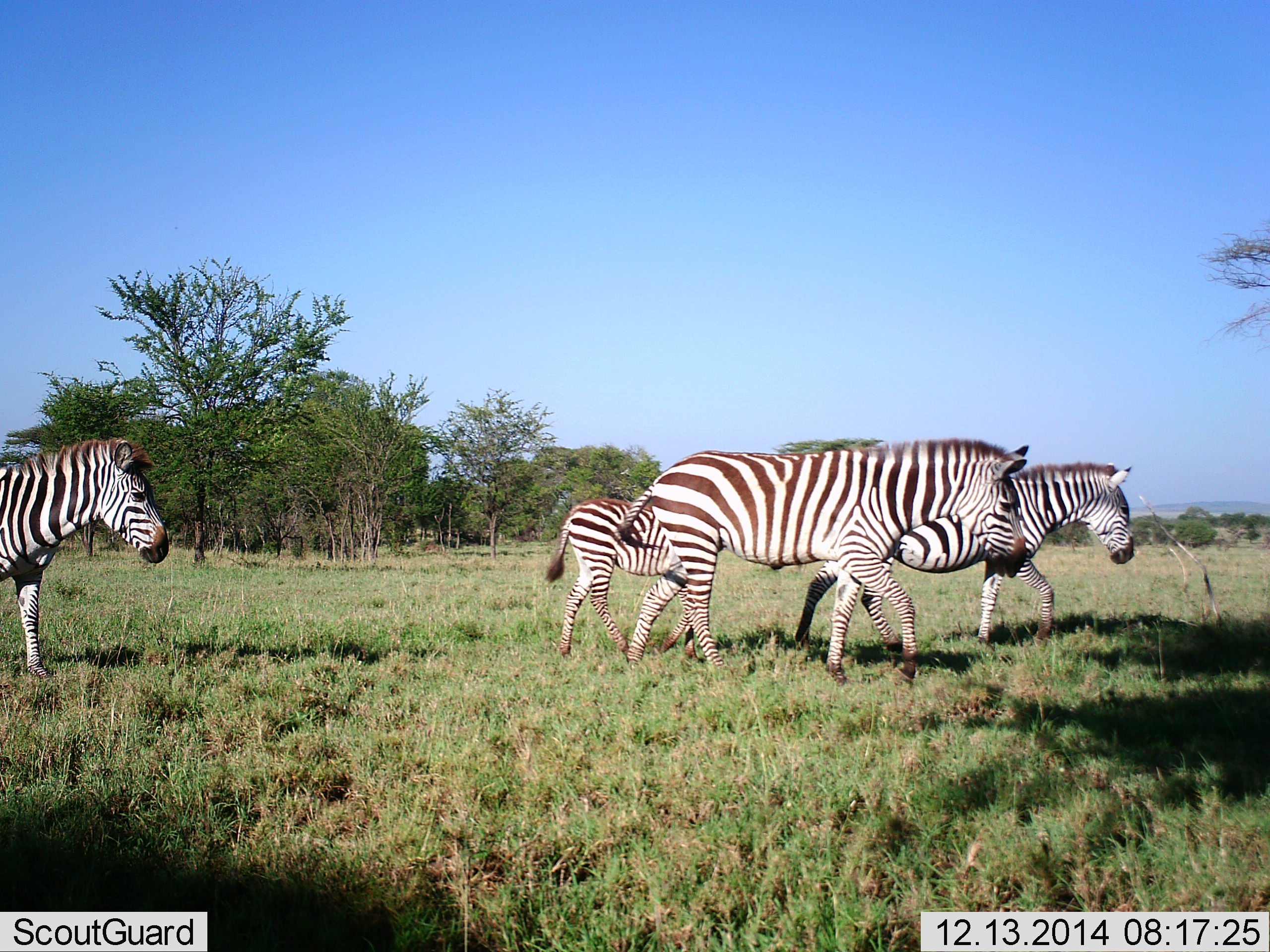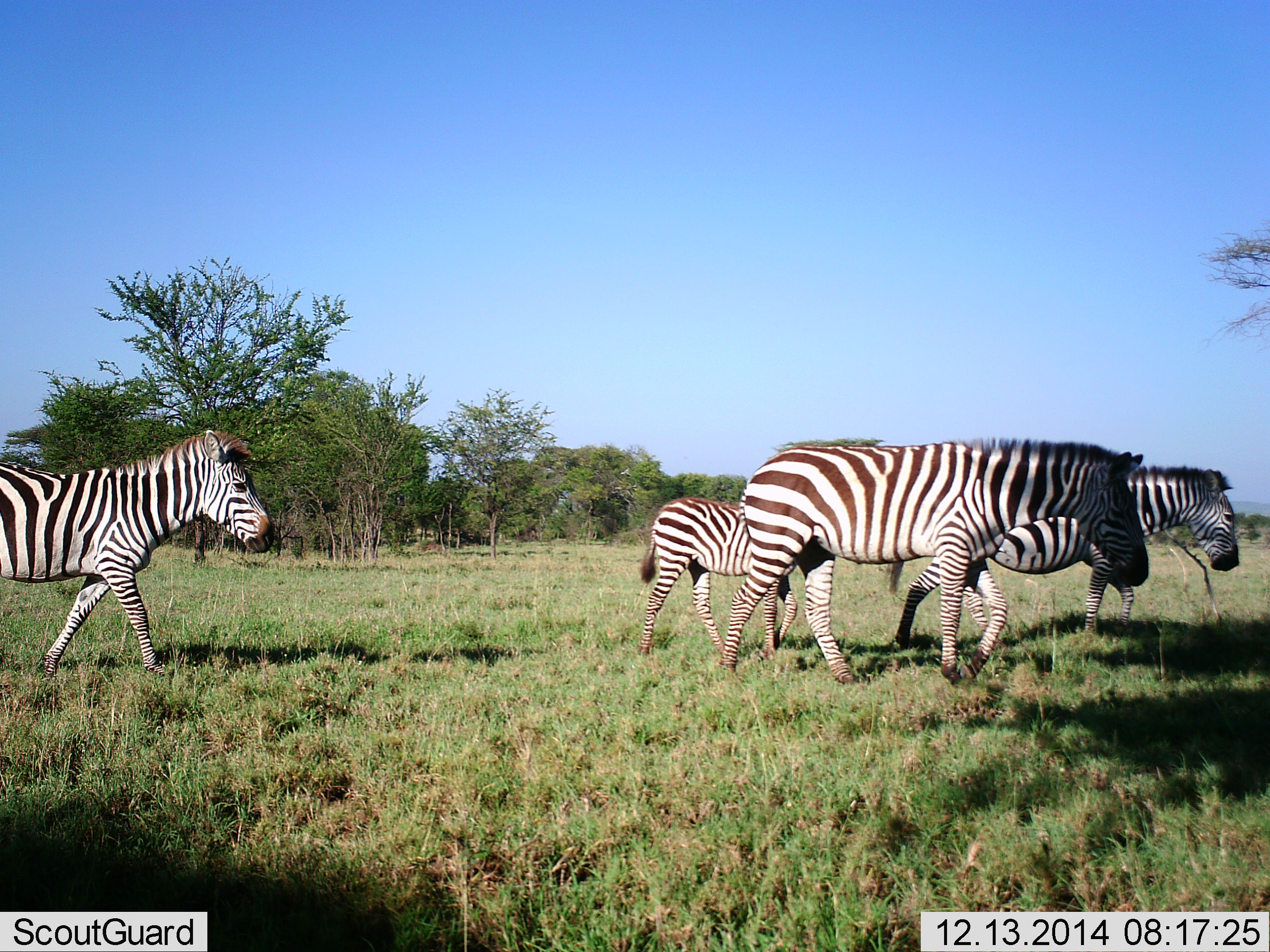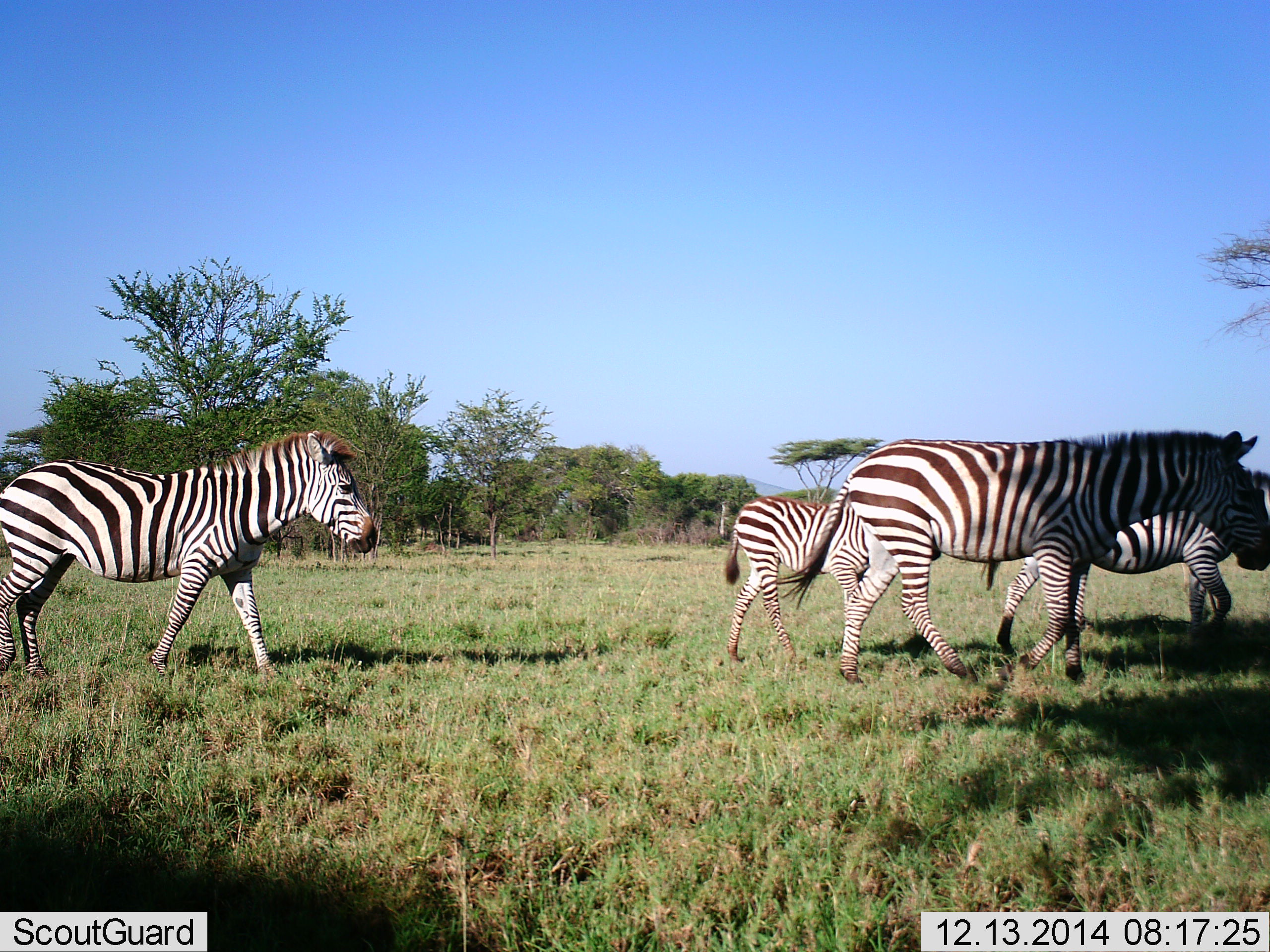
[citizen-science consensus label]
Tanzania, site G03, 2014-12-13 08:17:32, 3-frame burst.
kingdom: Animalia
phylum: Chordata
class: Mammalia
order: Perissodactyla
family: Equidae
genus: Equus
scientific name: Equus quagga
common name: plains zebra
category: zebra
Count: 4.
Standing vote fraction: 10%.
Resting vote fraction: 0%.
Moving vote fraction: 100%.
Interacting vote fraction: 0%.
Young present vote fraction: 50%.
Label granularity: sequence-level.